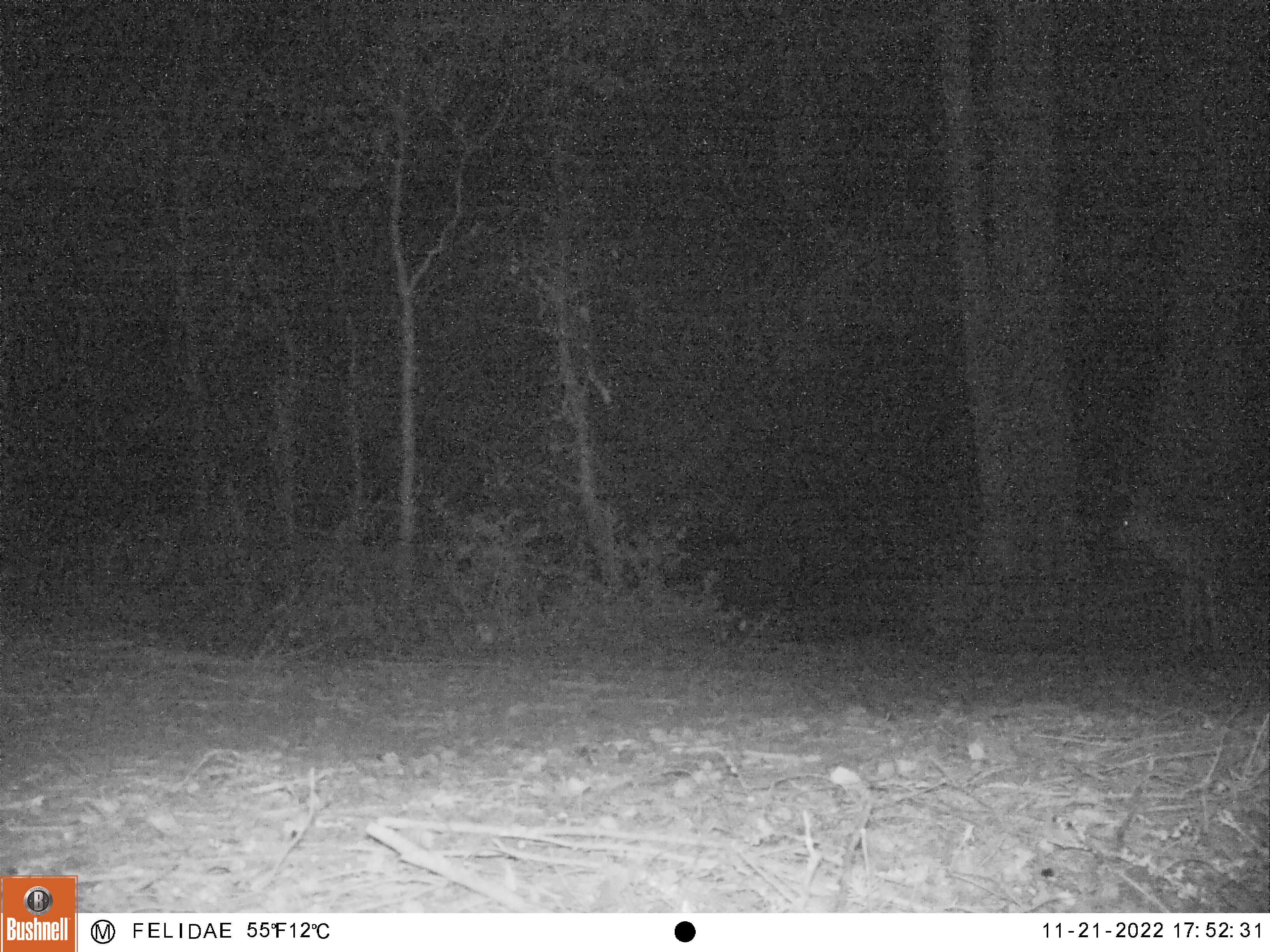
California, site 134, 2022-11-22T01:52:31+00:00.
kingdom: Animalia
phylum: Chordata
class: Mammalia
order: Artiodactyla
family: Cervidae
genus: Odocoileus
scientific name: Odocoileus hemionus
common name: mule deer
Mule deer (Odocoileus hemionus).